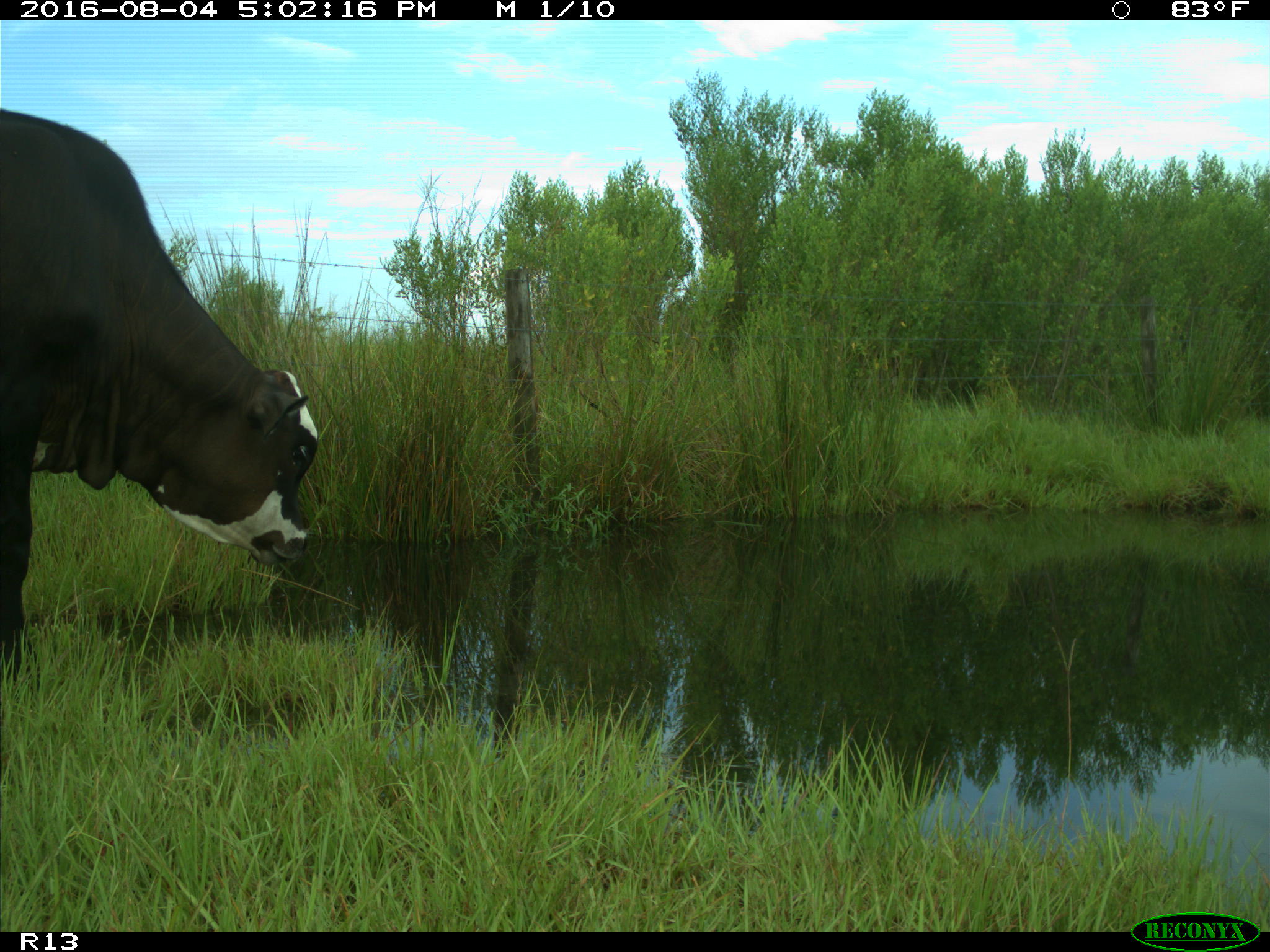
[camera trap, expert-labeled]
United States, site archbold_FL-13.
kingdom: Animalia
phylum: Chordata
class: Mammalia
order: Artiodactyla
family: Bovidae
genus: Bos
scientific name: Bos taurus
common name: domestic cow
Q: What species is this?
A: Bos taurus (domestic cow).